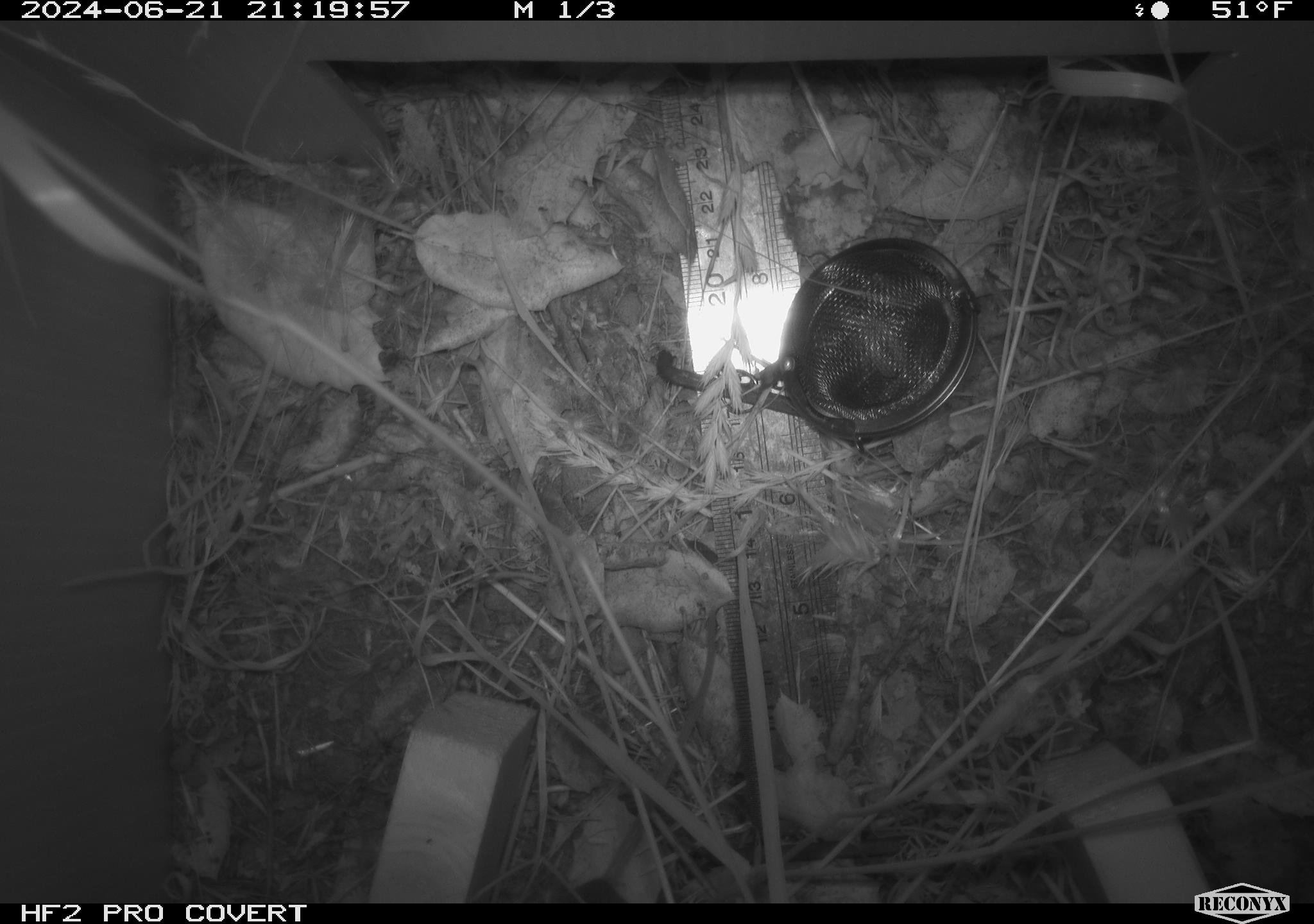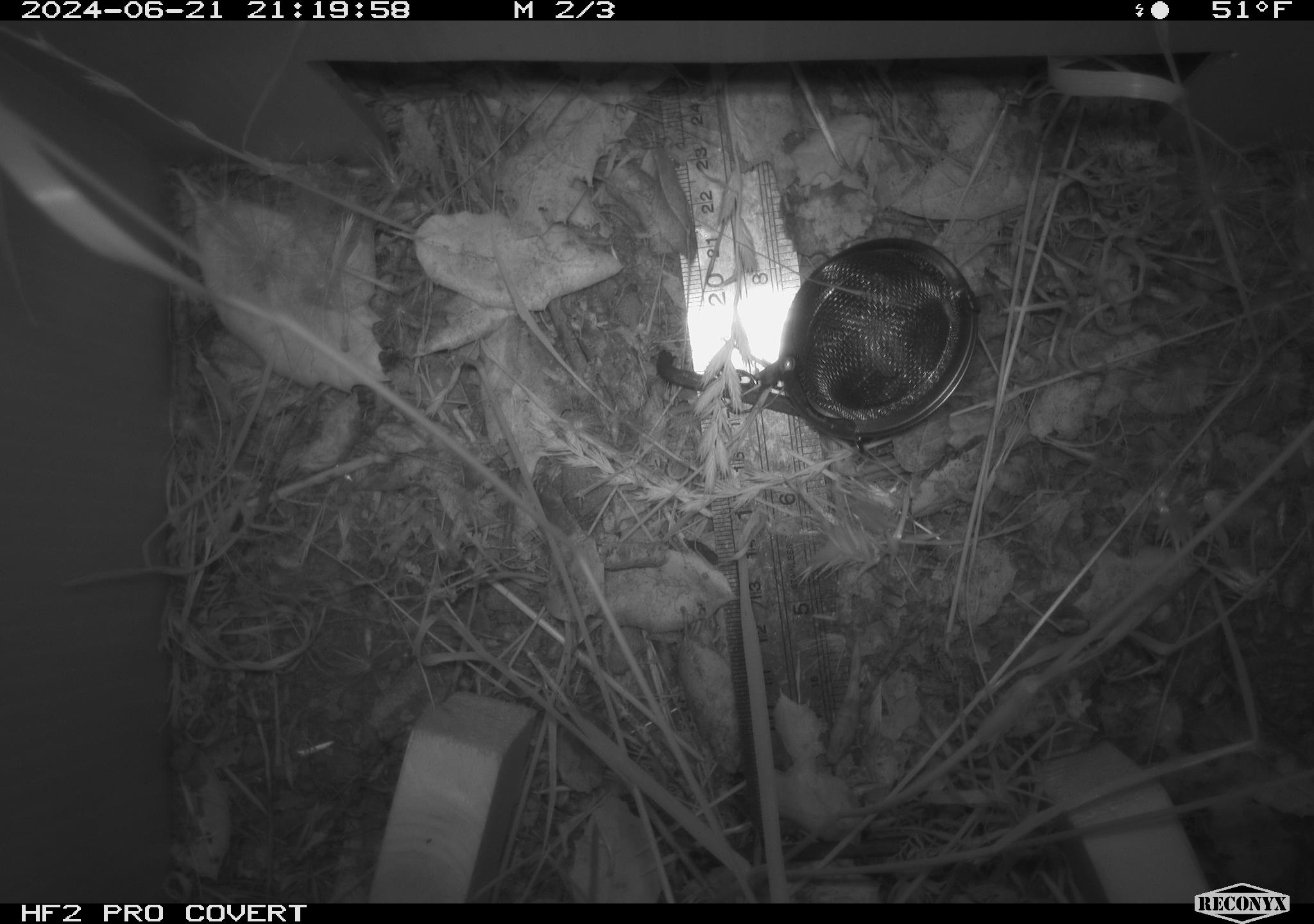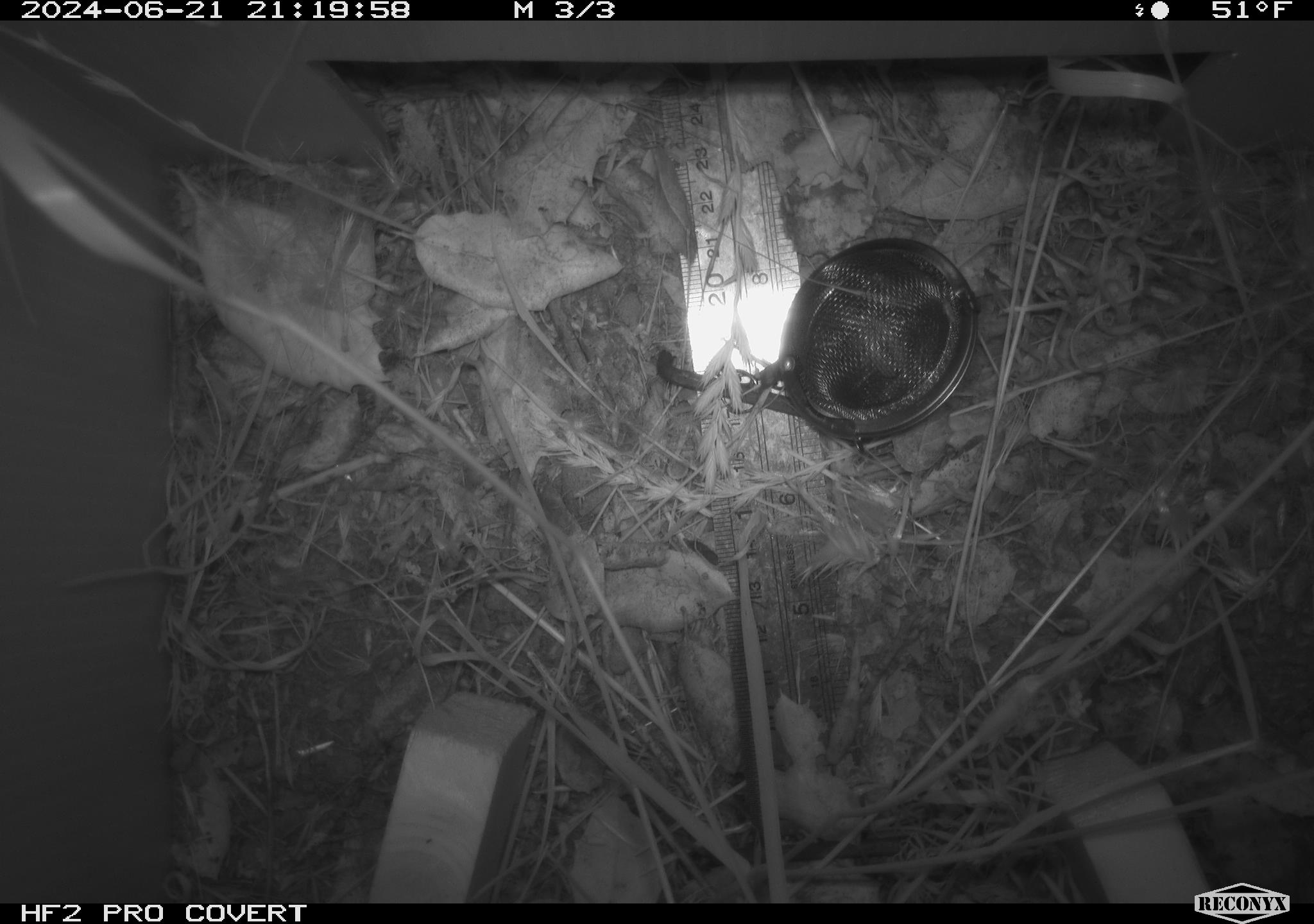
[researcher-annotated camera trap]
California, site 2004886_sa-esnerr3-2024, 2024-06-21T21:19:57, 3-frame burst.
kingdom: Animalia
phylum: Chordata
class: Mammalia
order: Rodentia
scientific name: Rodentia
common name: rodent